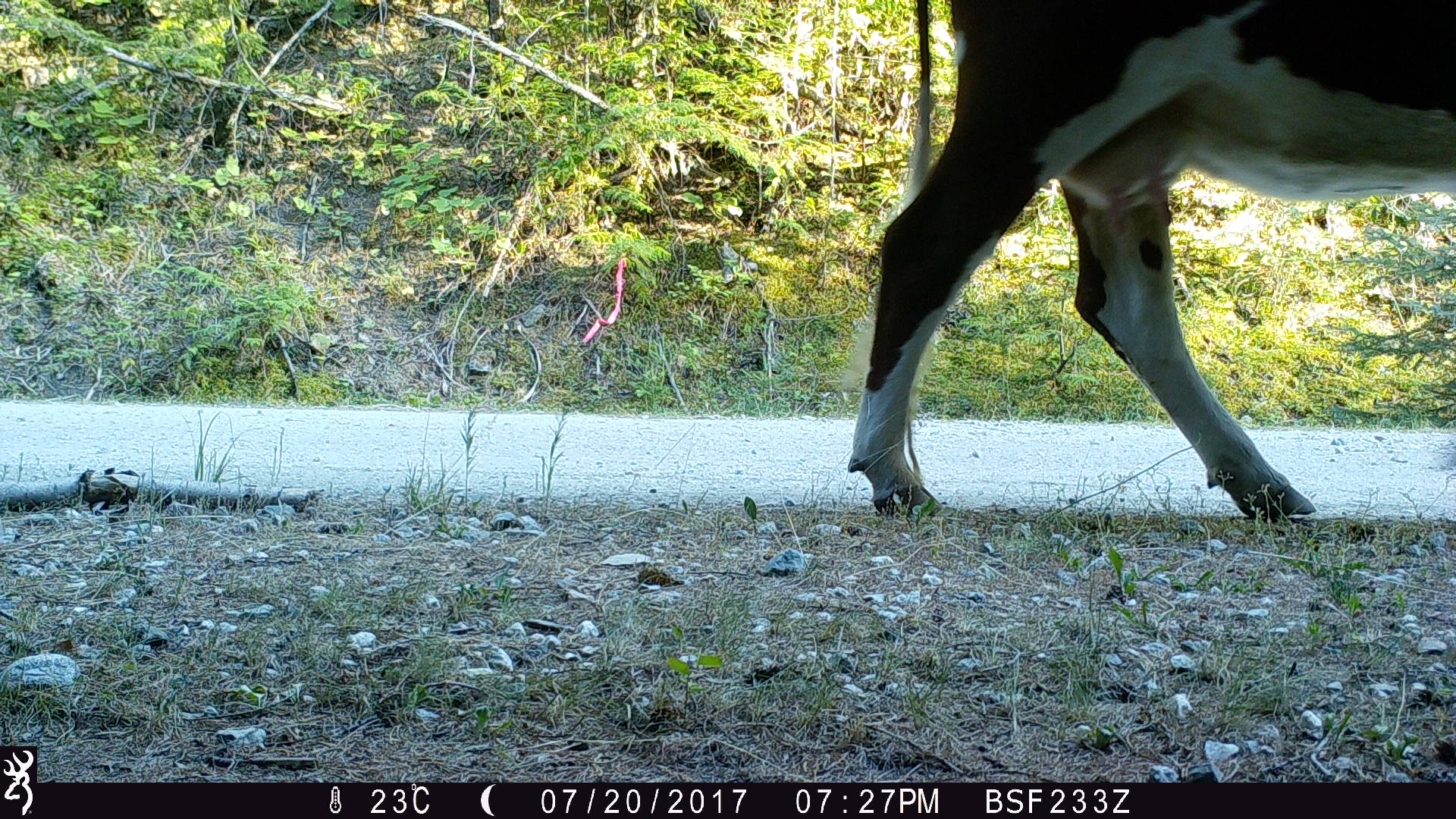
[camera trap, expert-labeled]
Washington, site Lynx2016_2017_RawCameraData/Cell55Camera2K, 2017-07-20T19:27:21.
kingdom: Animalia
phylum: Chordata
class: Mammalia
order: Artiodactyla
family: Bovidae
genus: Bos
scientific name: Bos taurus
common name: domestic cattle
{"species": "domestic cattle (Bos taurus)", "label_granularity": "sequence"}